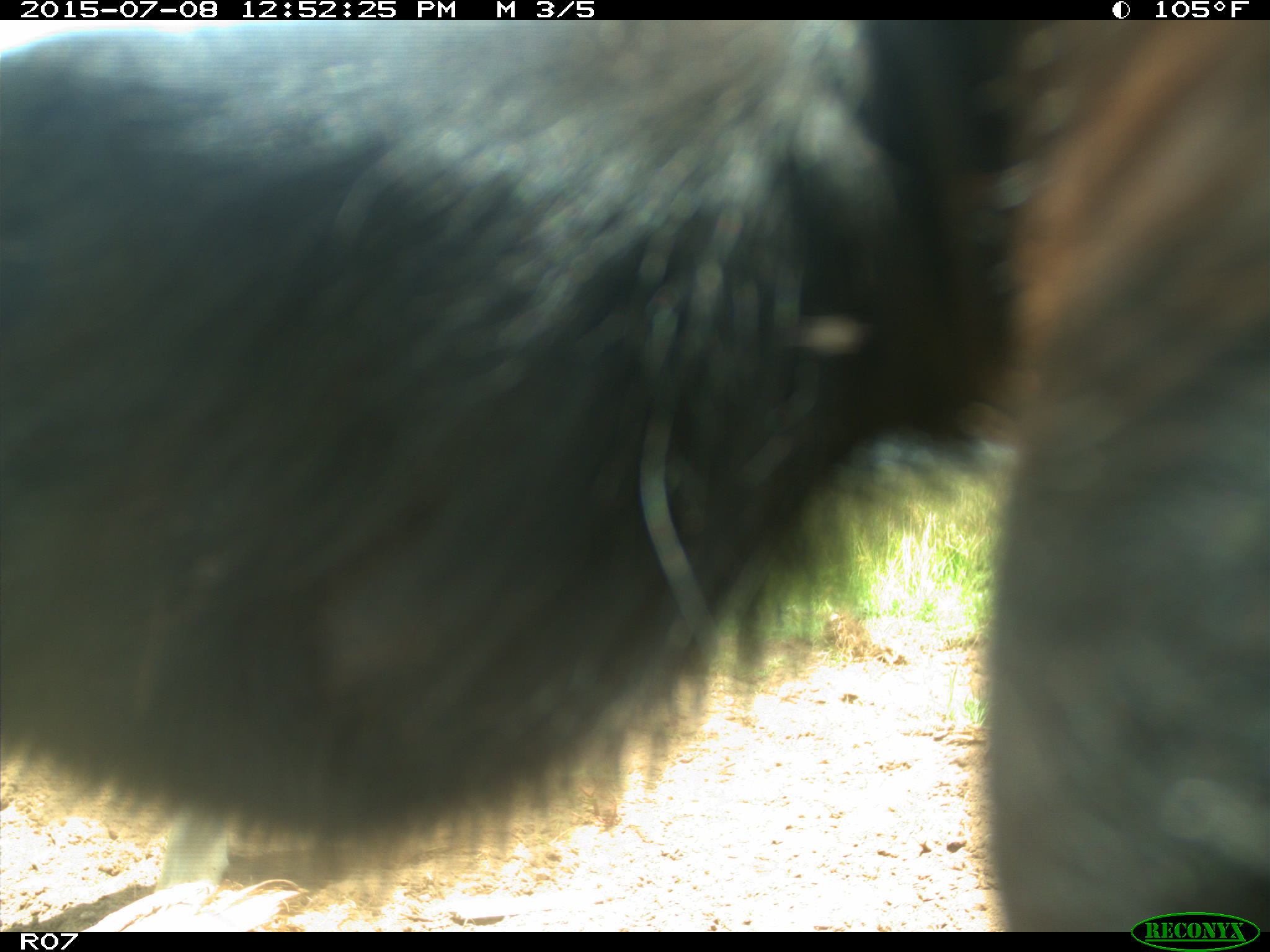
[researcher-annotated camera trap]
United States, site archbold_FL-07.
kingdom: Animalia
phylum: Chordata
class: Mammalia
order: Artiodactyla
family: Bovidae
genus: Bos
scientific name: Bos taurus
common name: domestic cow